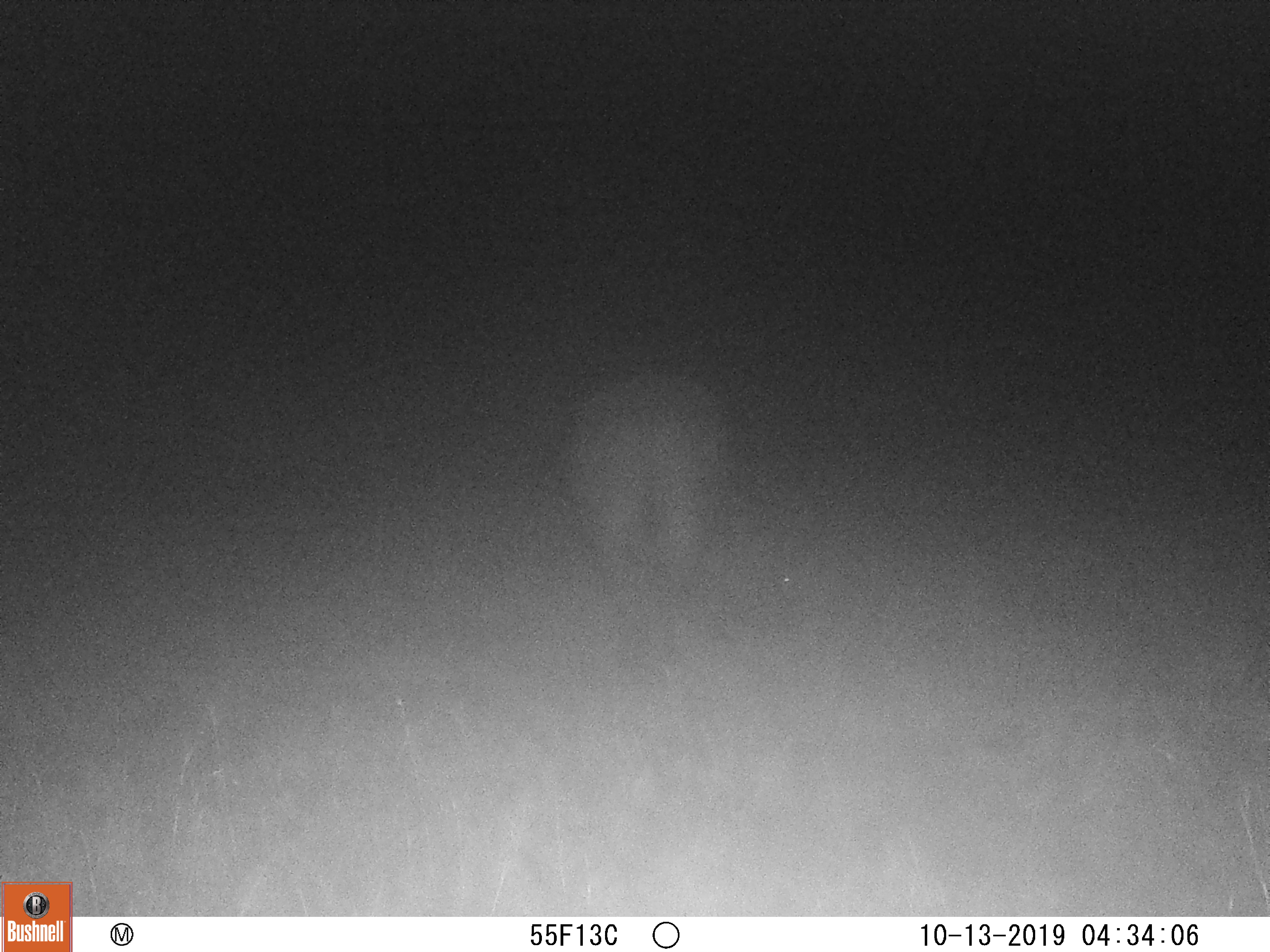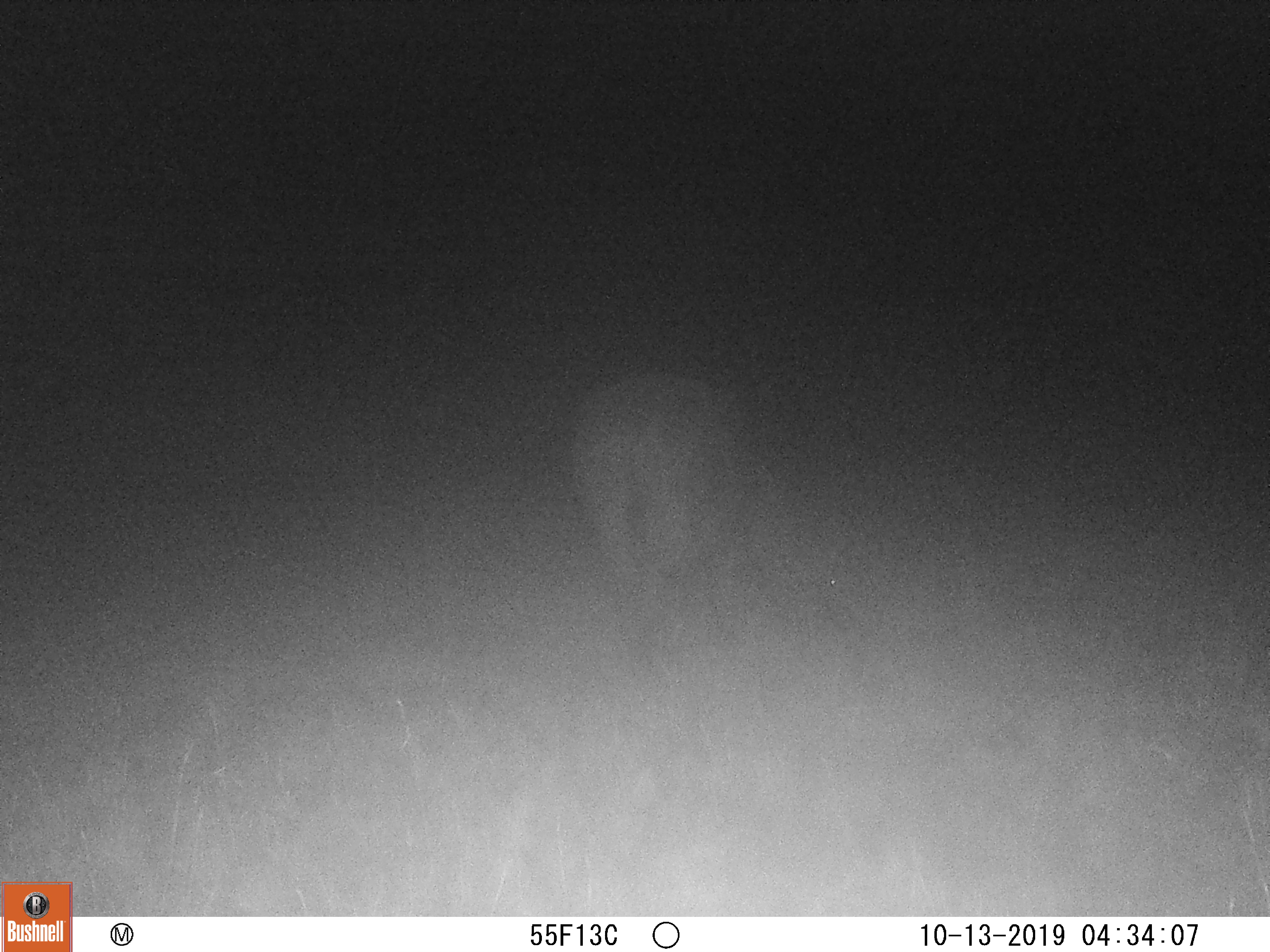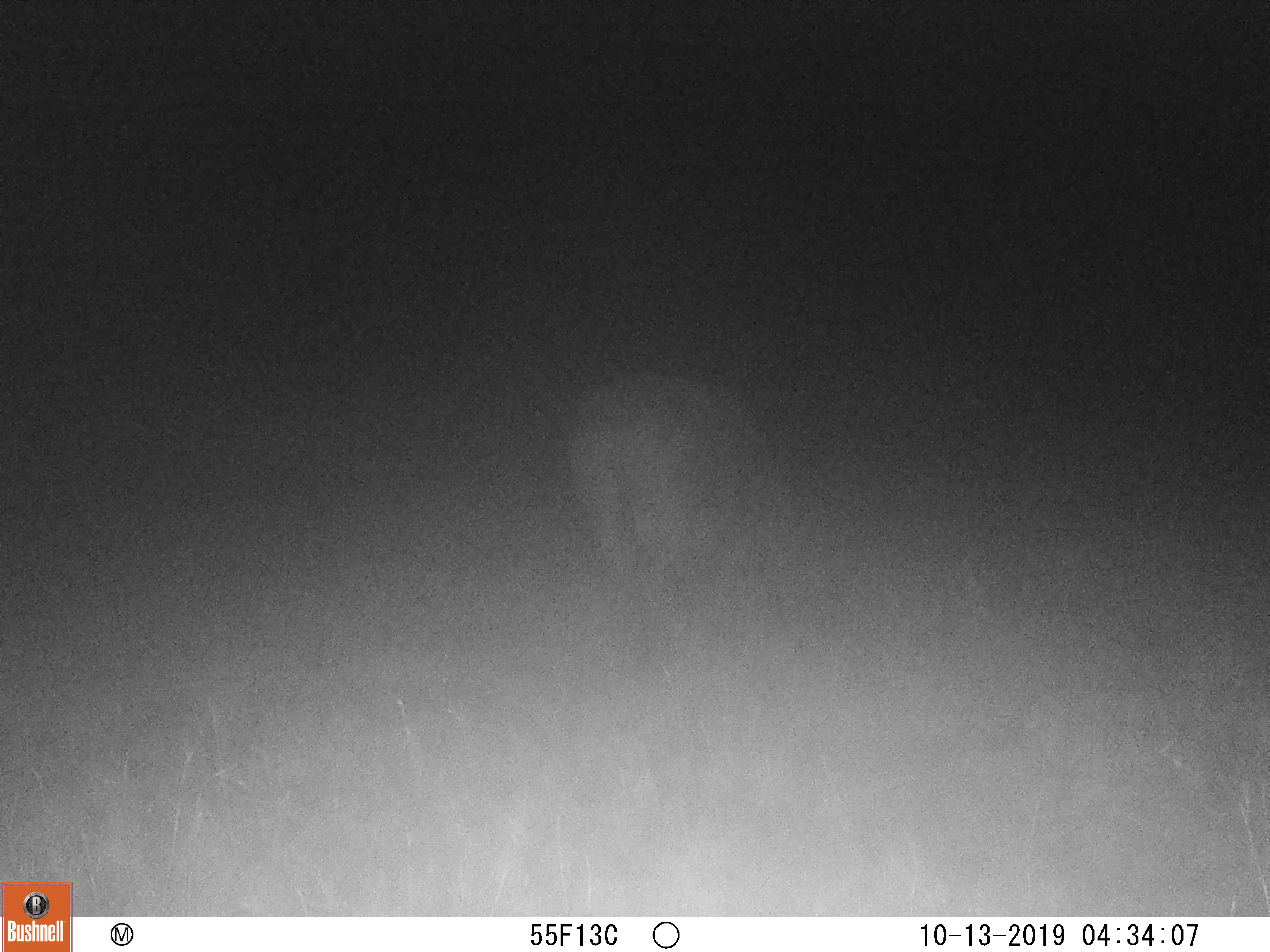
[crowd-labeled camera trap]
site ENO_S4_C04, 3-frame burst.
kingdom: Animalia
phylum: Chordata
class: Mammalia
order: Artiodactyla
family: Bovidae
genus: Syncerus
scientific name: Syncerus caffer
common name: african buffalo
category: buffalo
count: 1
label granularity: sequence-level